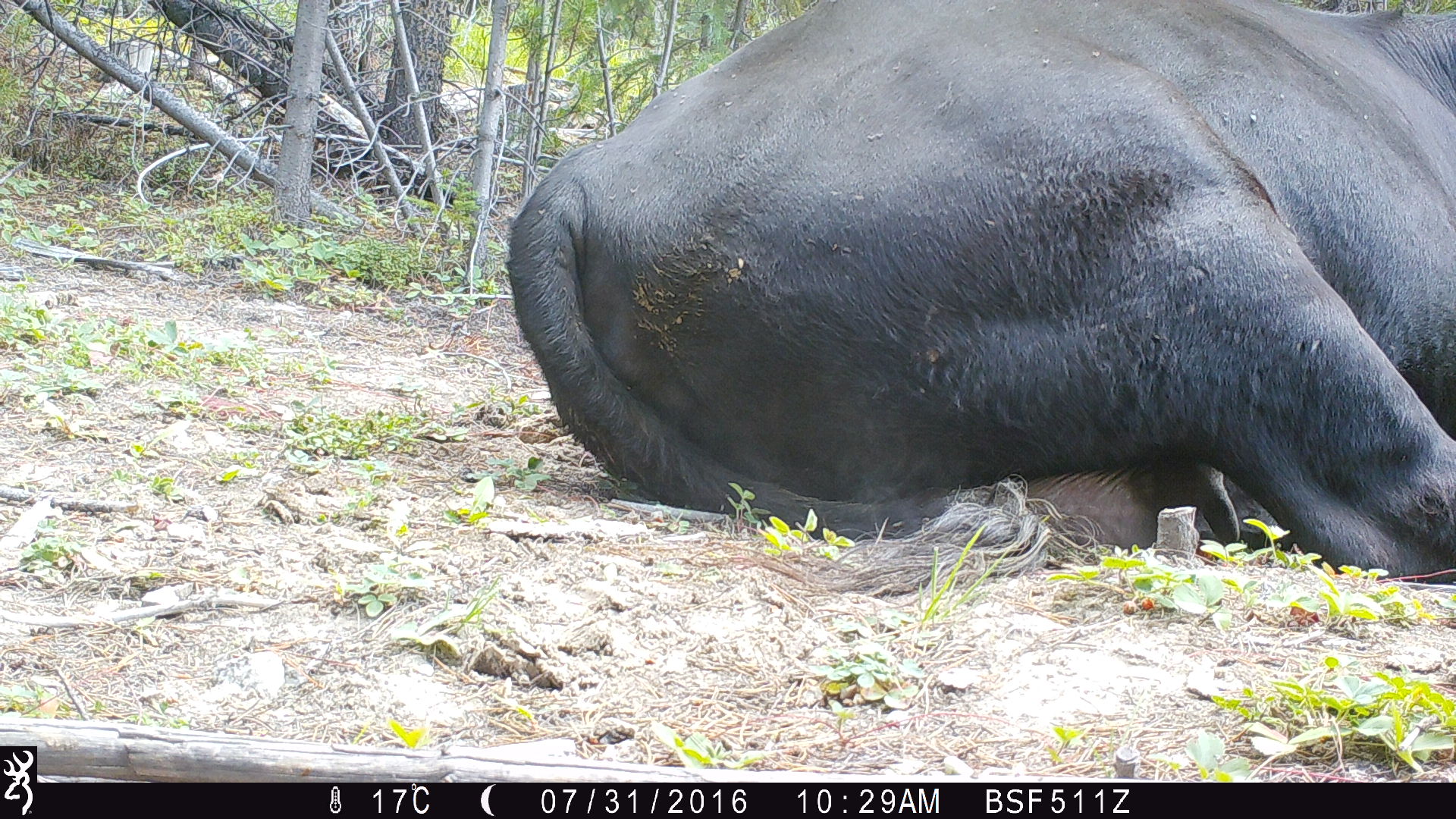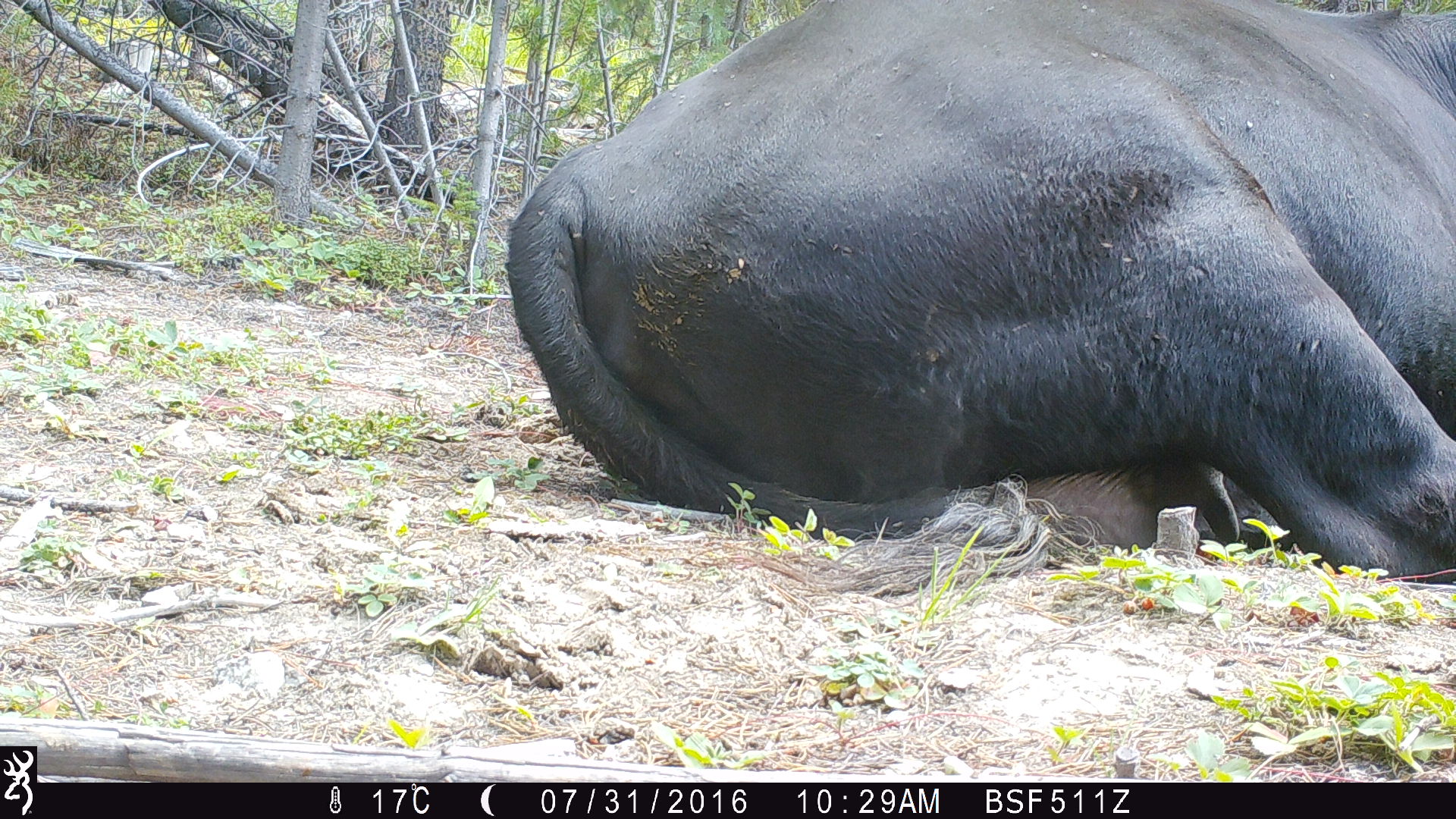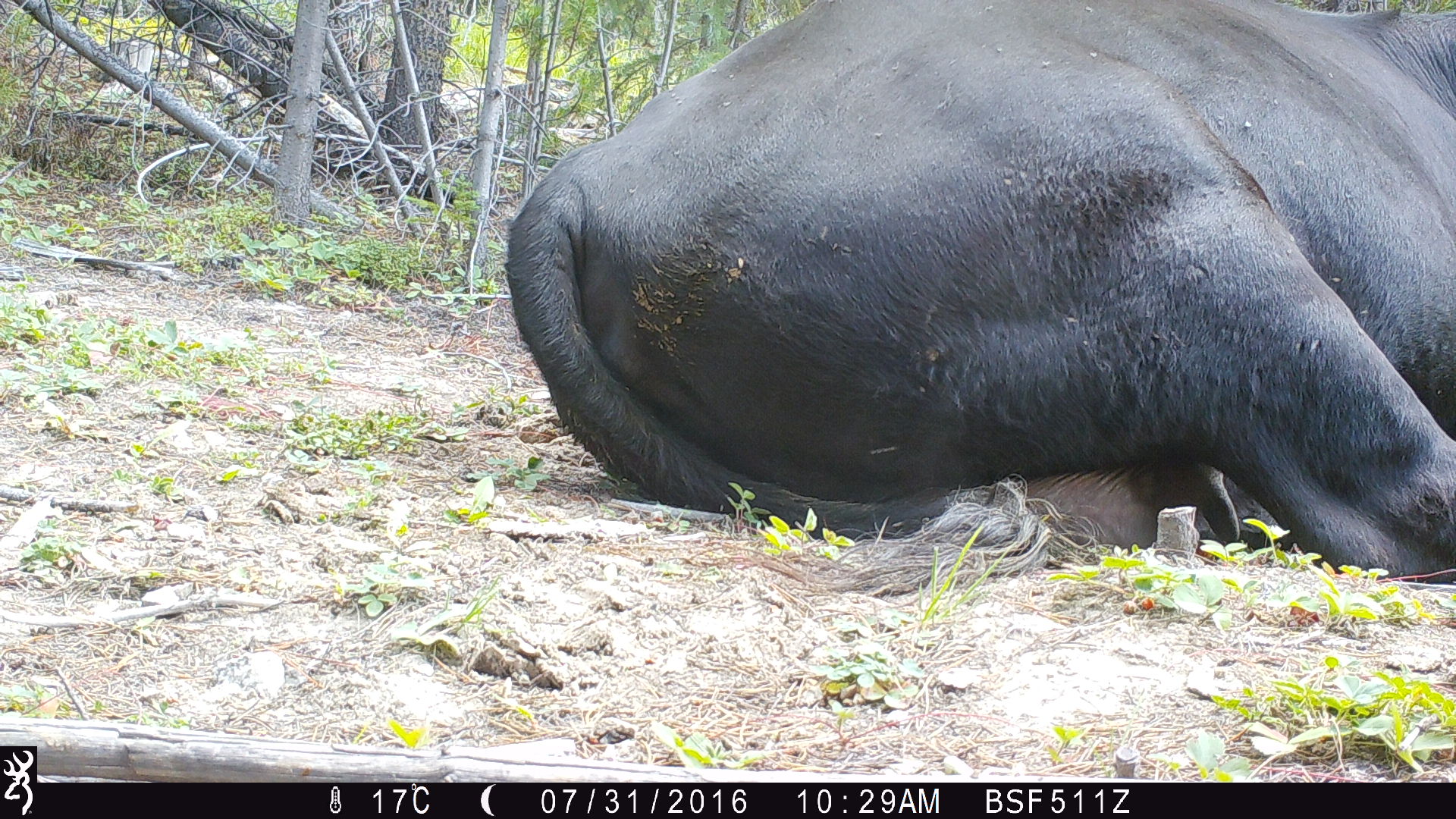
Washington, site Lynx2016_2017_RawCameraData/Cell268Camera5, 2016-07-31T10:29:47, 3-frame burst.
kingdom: Animalia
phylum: Chordata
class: Mammalia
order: Artiodactyla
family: Bovidae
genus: Bos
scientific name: Bos taurus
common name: domestic cattle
Domestic cattle (Bos taurus). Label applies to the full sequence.